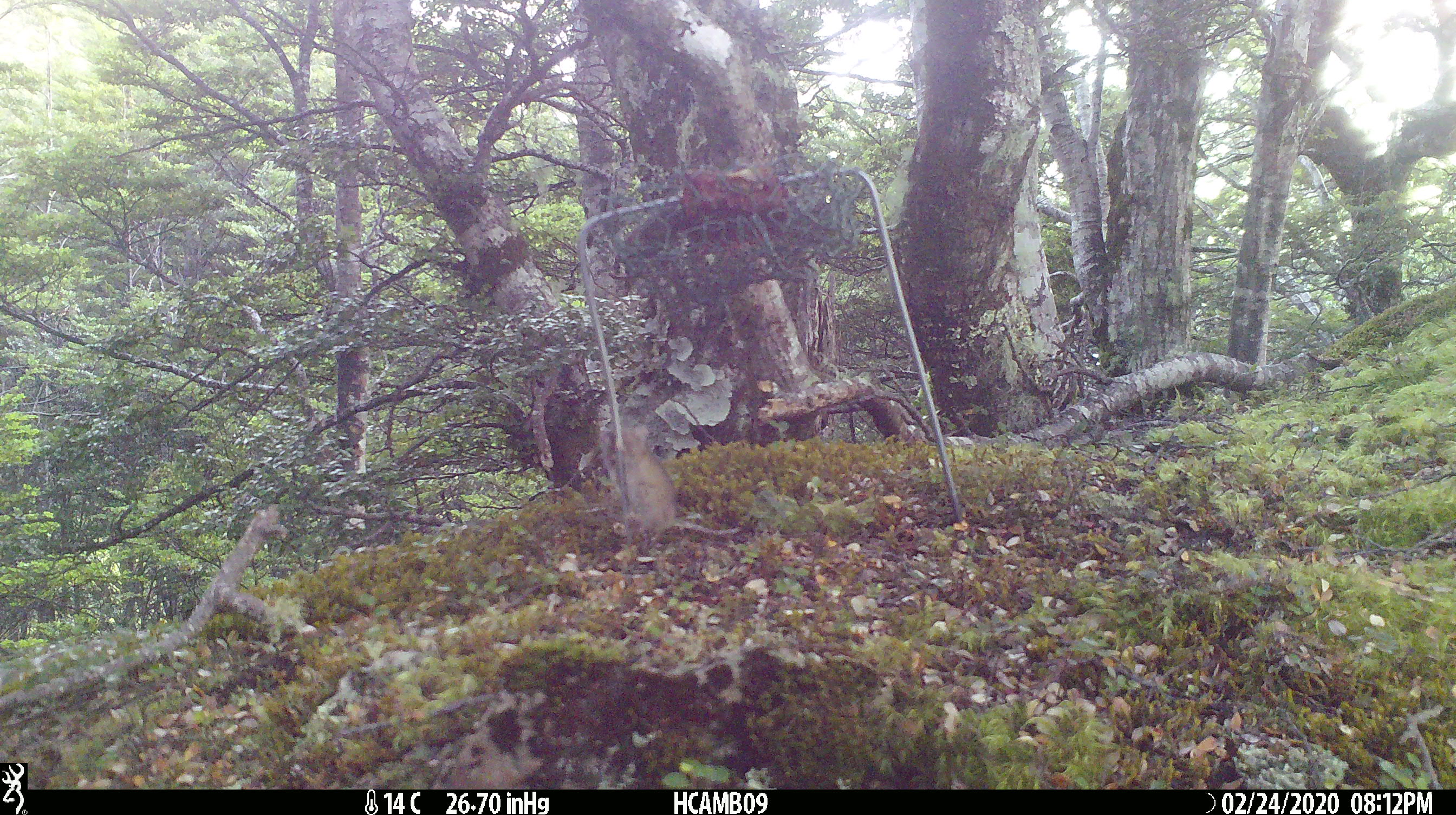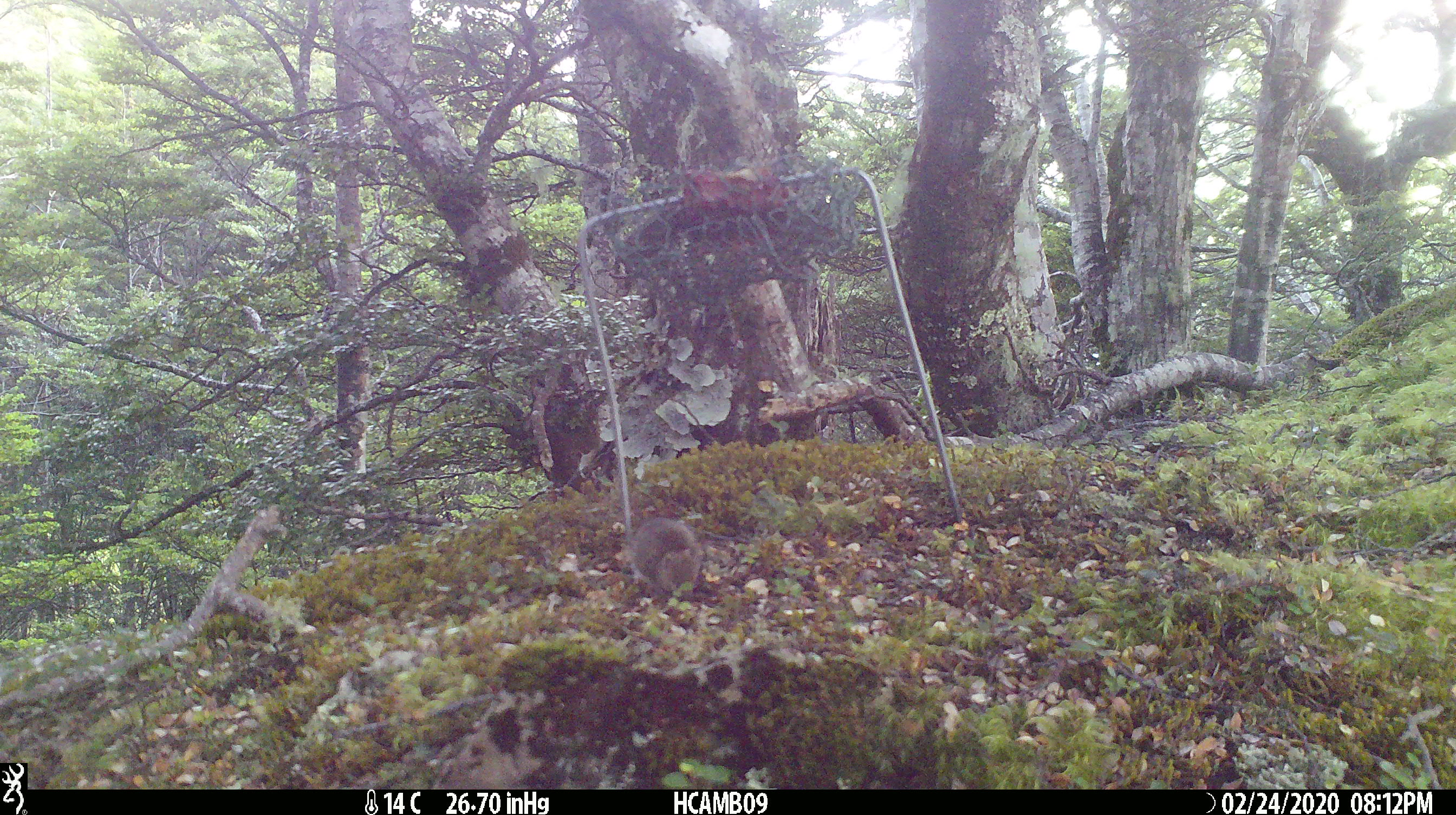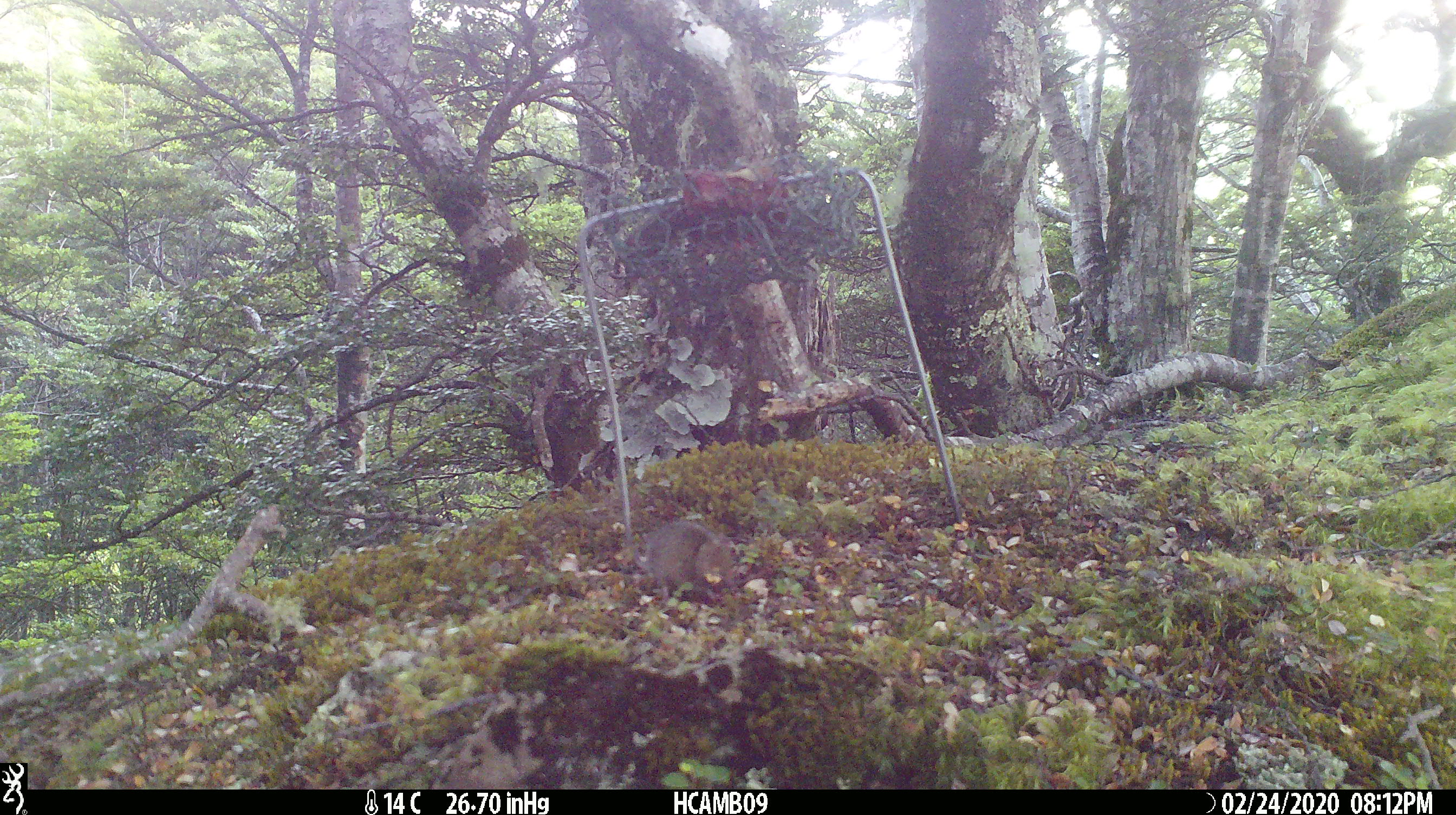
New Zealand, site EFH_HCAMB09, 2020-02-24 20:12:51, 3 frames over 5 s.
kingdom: Animalia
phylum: Chordata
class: Mammalia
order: Rodentia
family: Muridae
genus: Mus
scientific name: Mus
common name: mouse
Mouse (Mus).